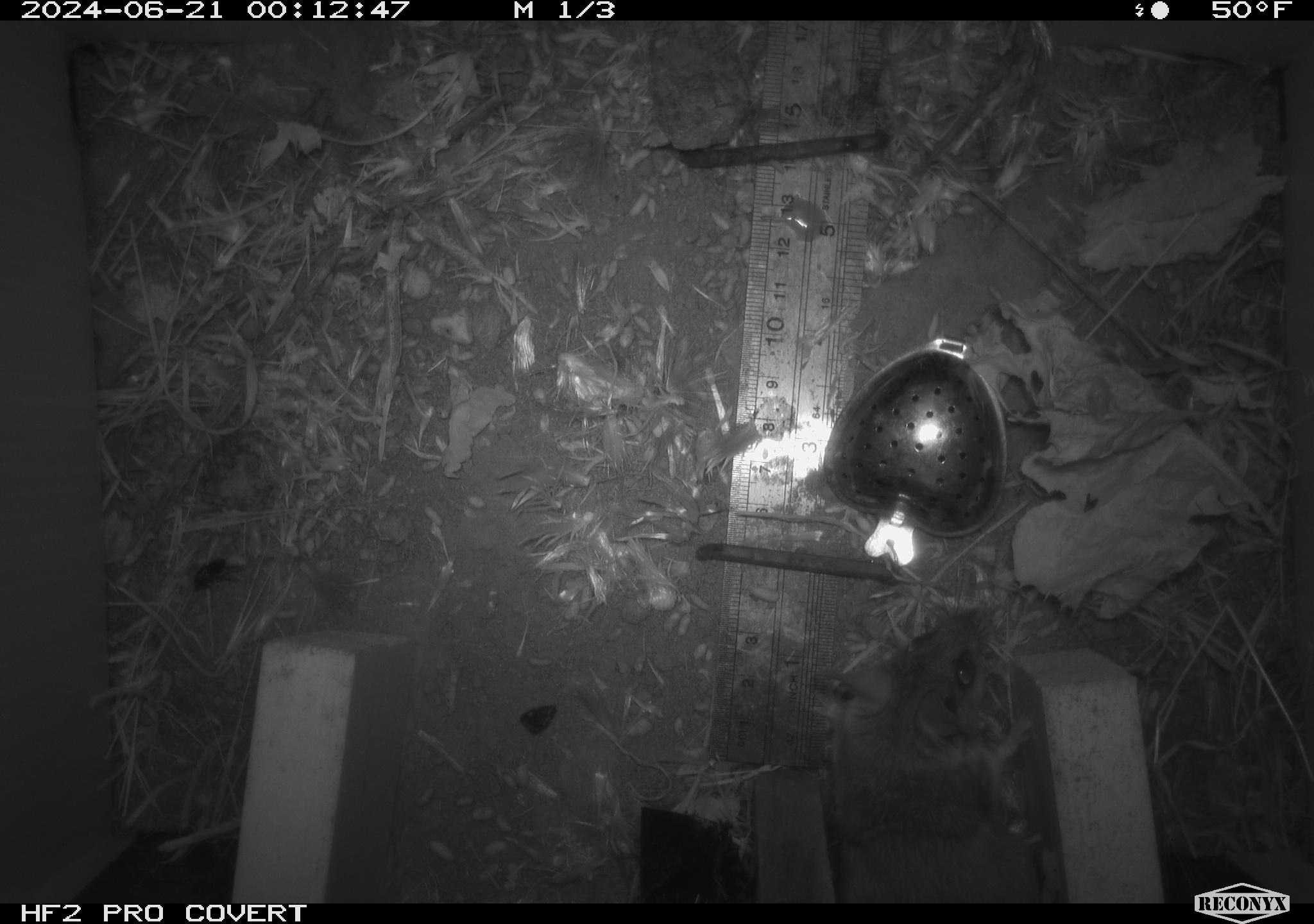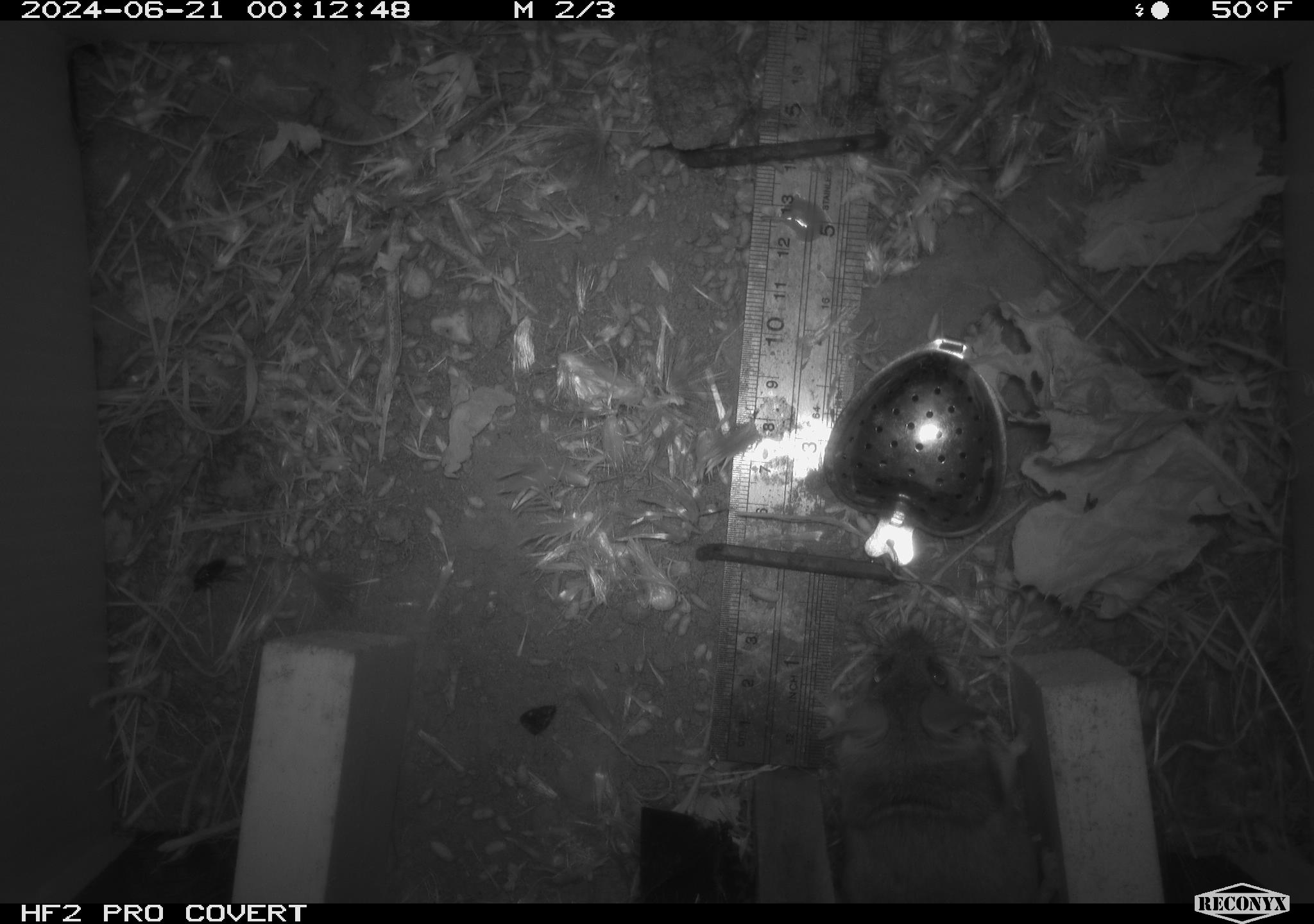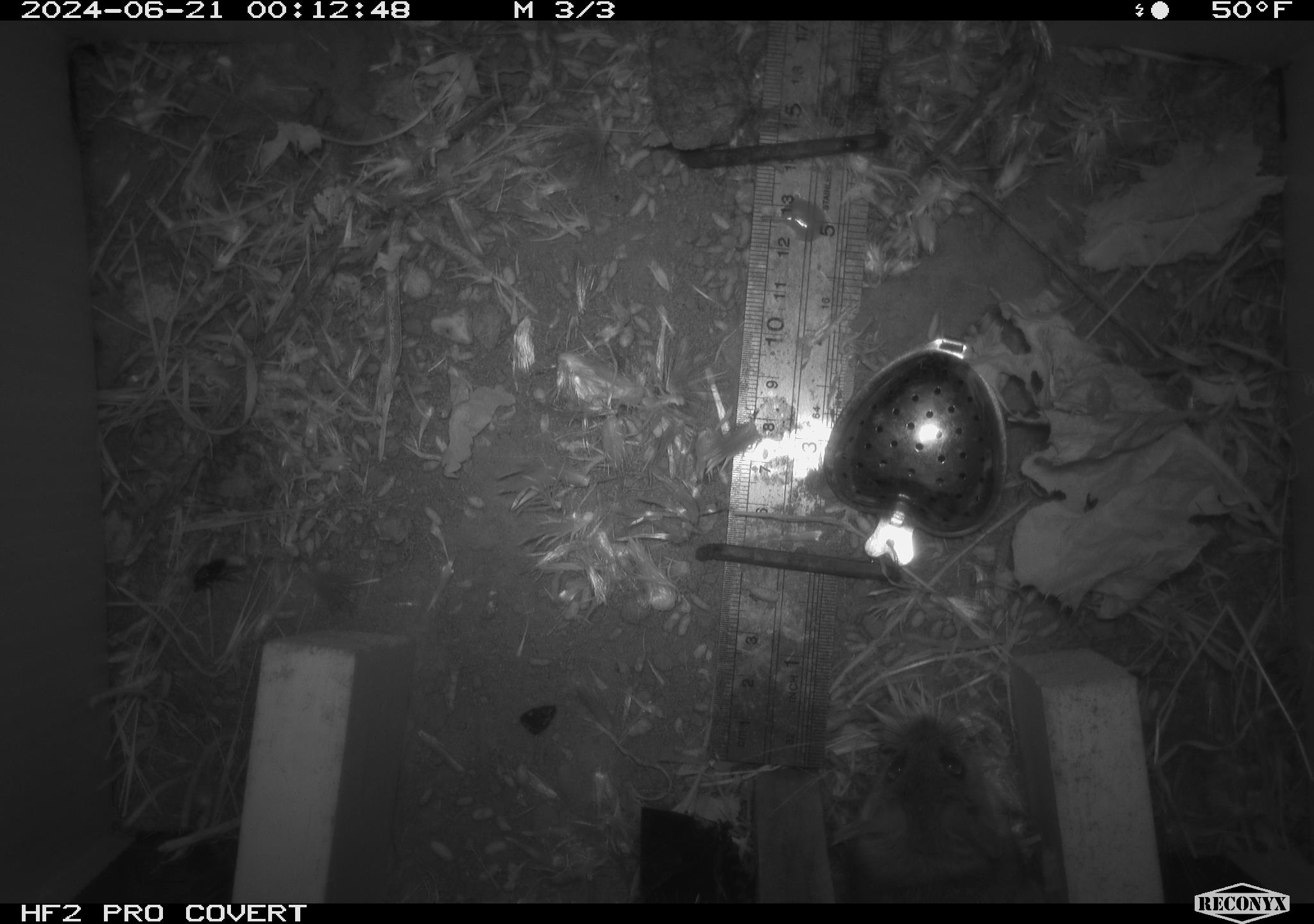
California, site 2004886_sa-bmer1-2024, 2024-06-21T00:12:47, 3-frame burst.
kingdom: Animalia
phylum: Chordata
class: Mammalia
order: Rodentia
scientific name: Rodentia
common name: woodrat or rat or mouse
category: woodrat or rat or mouse species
Woodrat or rat or mouse species (woodrat or rat or mouse) (Rodentia).